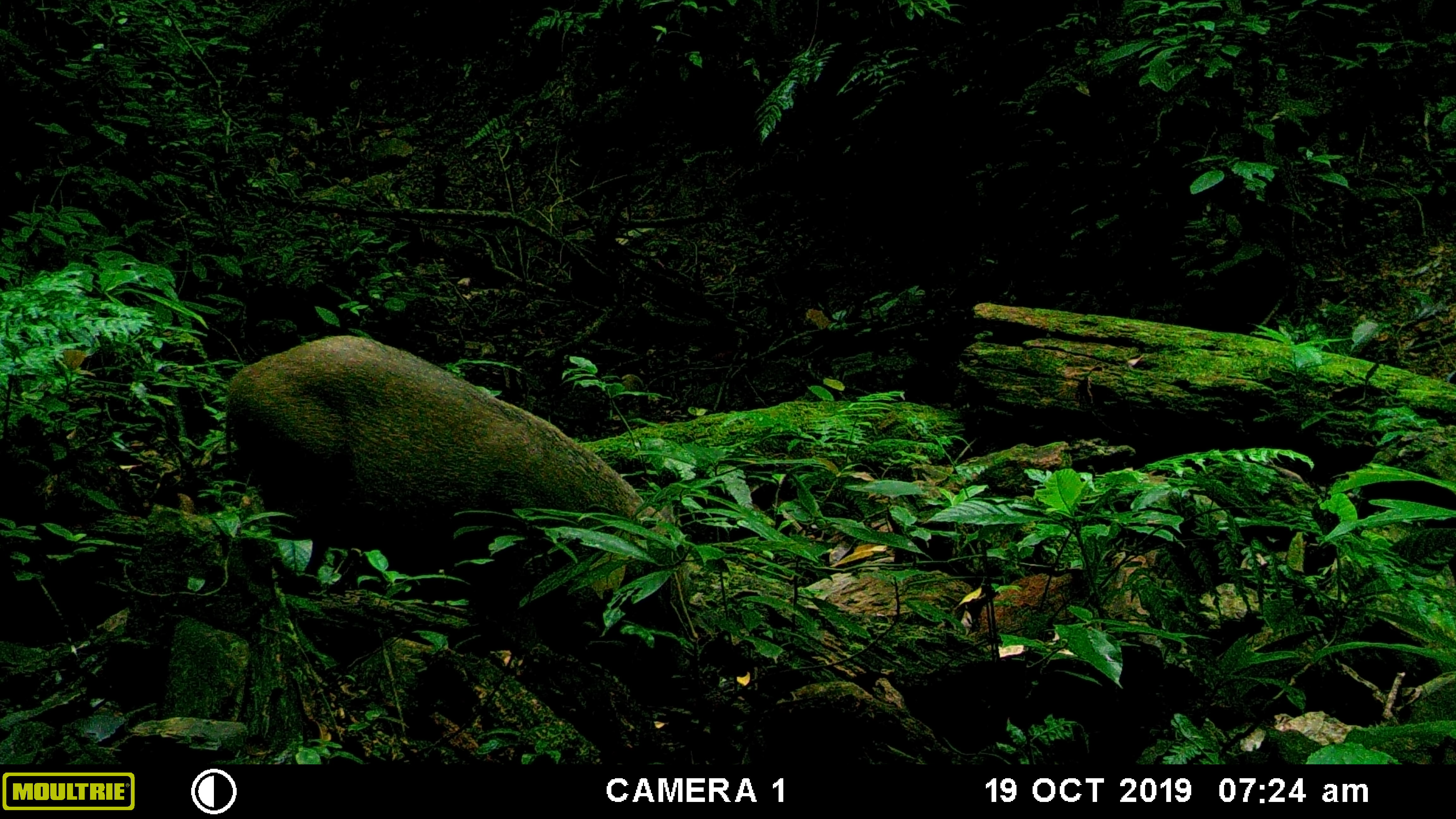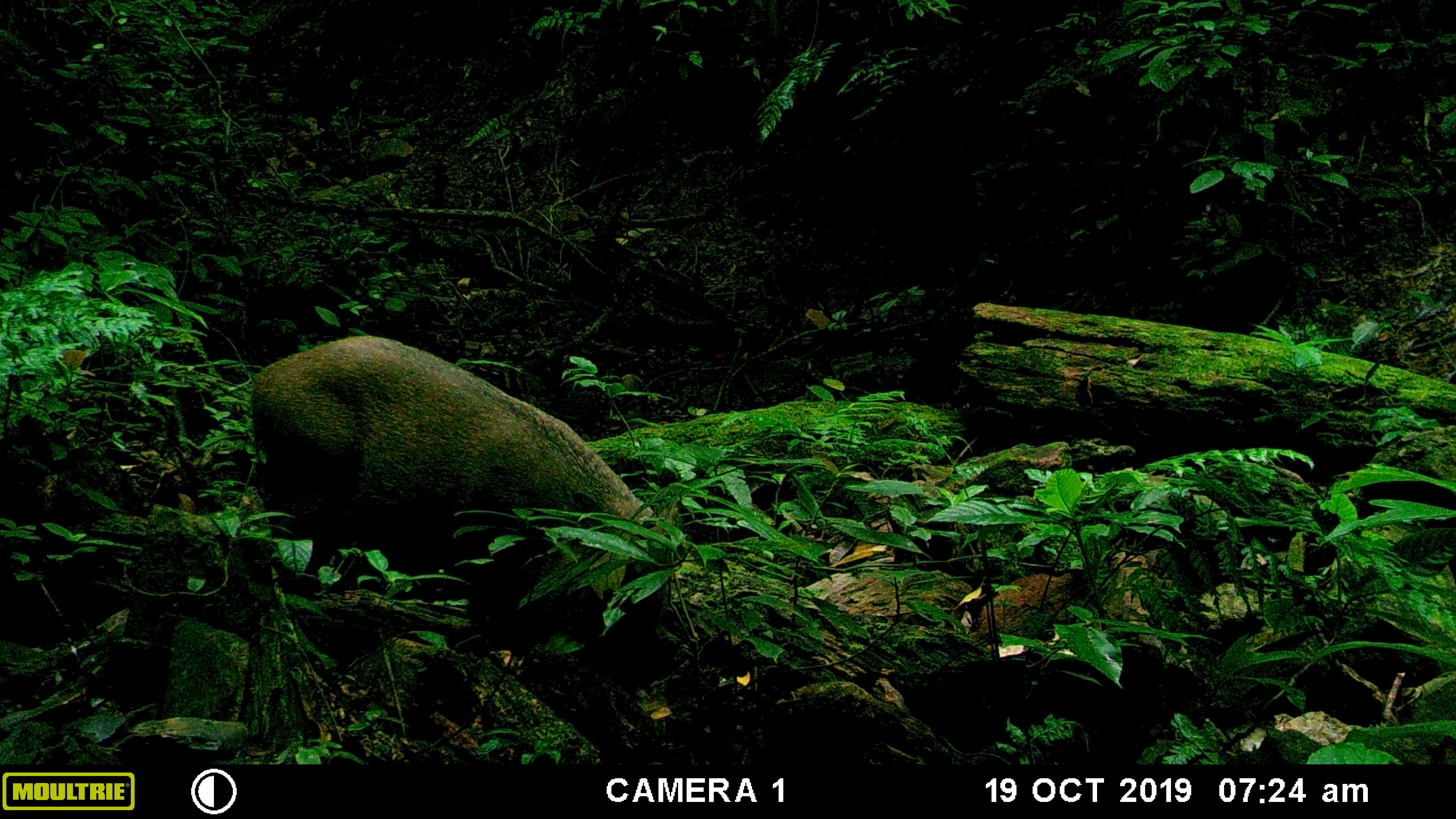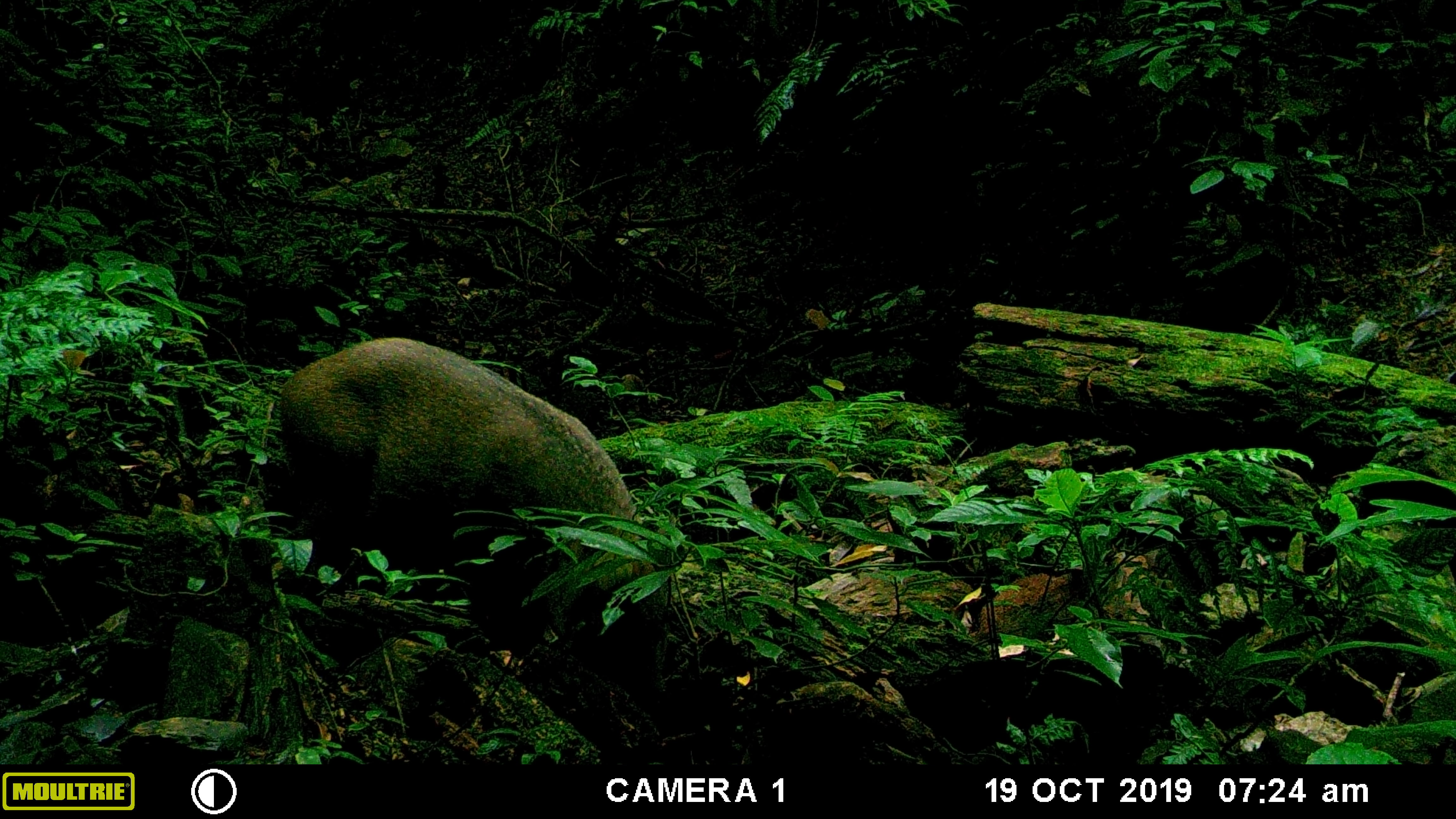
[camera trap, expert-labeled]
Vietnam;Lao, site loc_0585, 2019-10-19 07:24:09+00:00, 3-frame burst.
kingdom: Animalia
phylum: Chordata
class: Mammalia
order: Artiodactyla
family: Suidae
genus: Sus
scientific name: Sus scrofa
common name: eurasian wild pig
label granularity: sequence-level